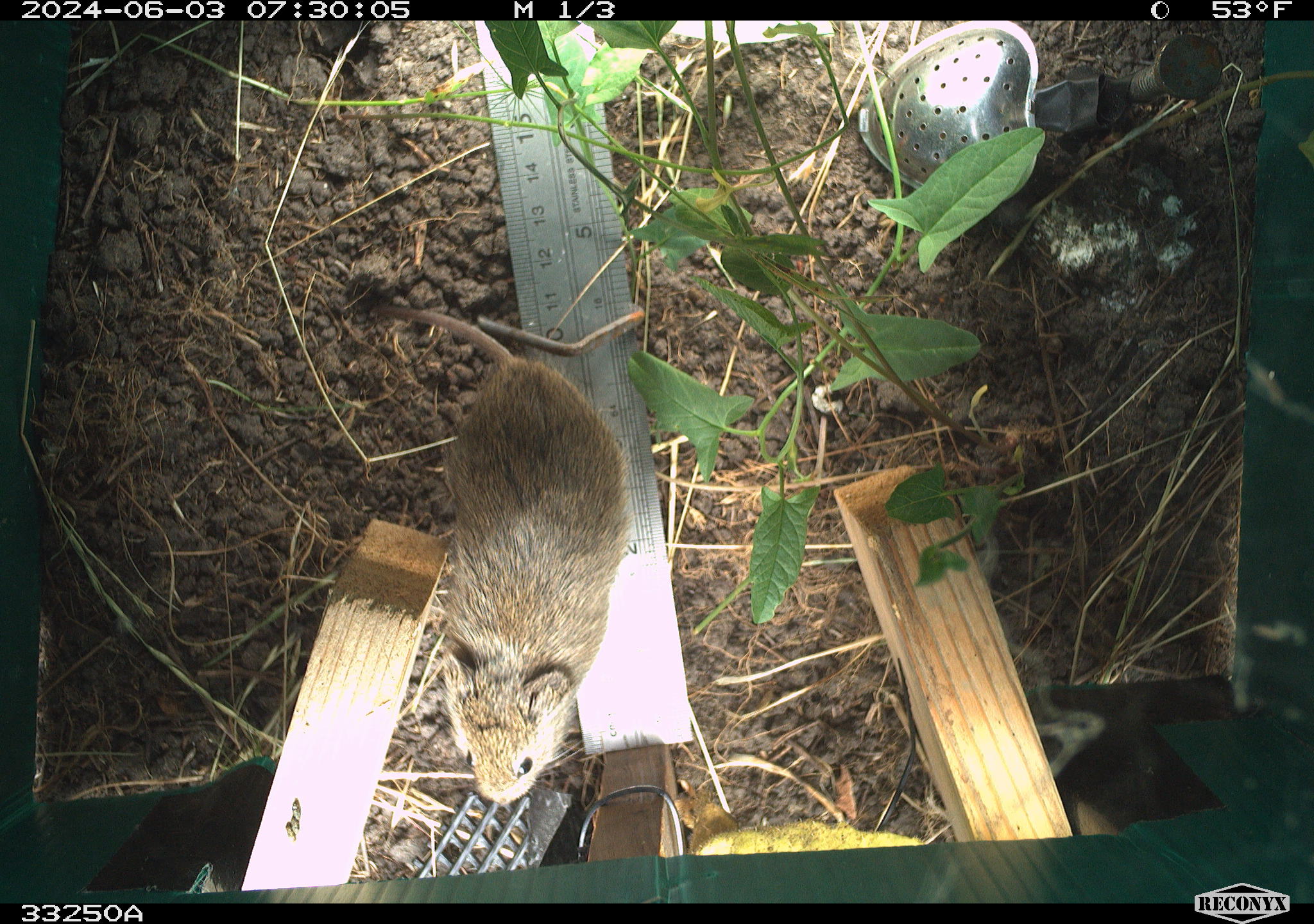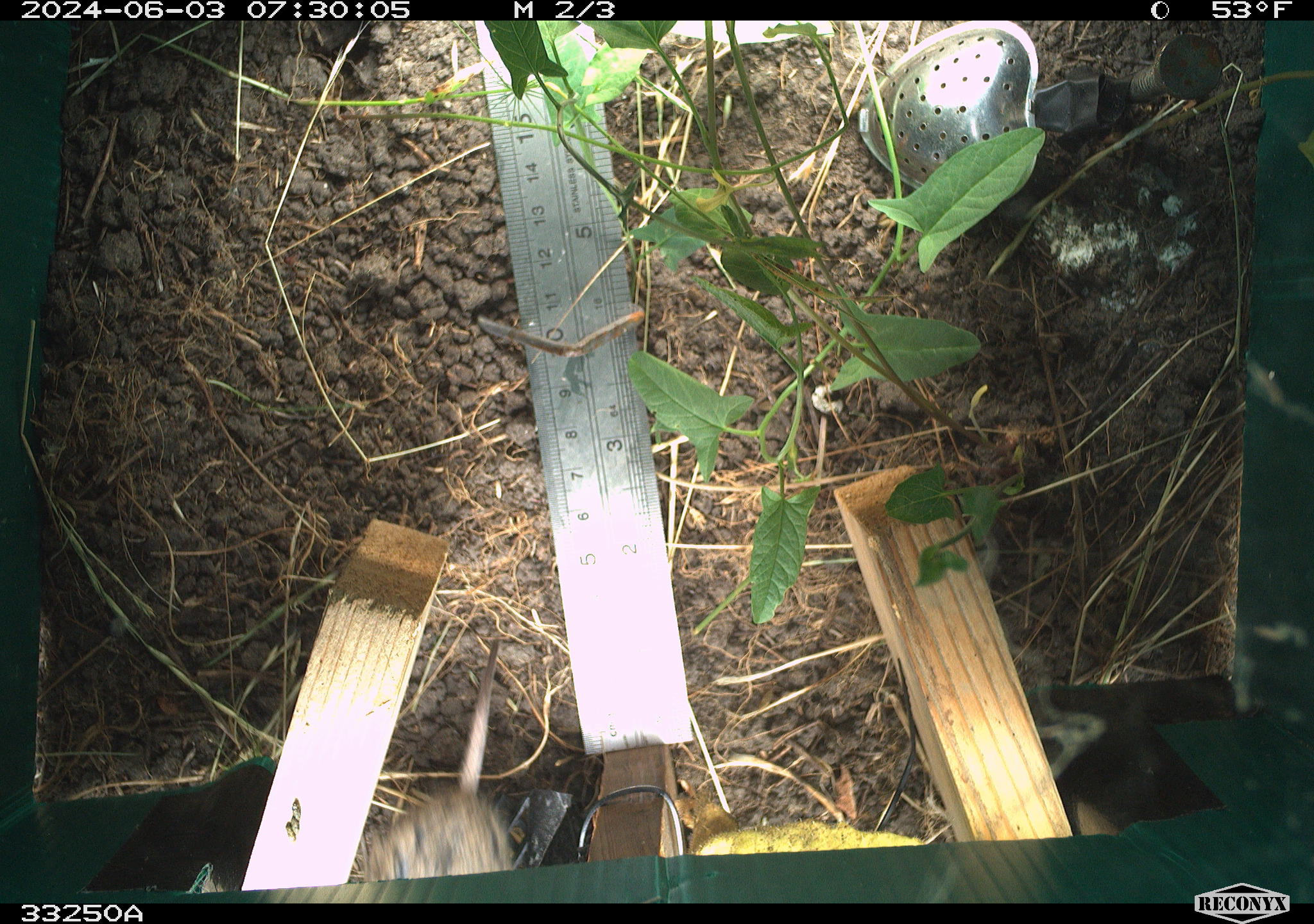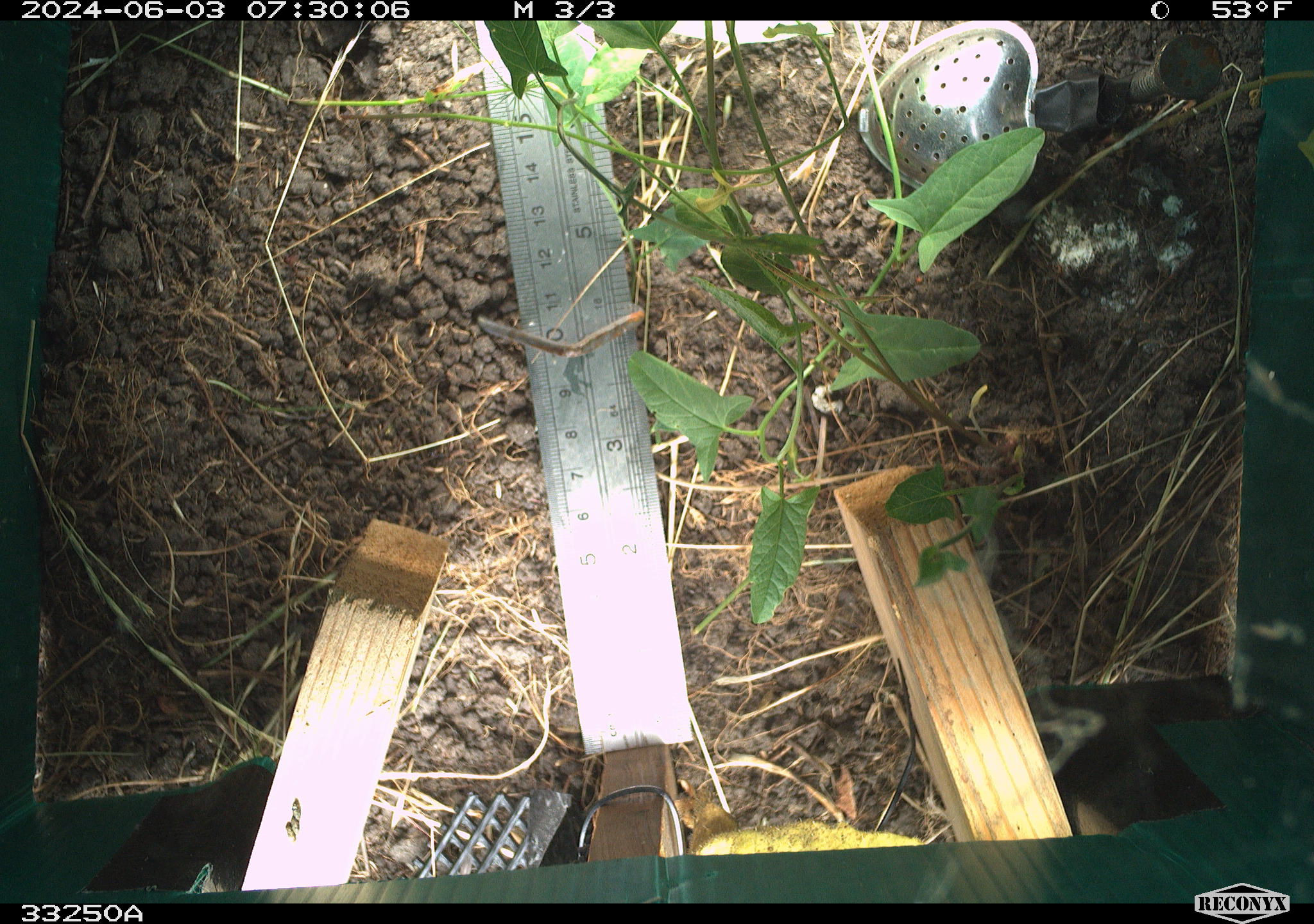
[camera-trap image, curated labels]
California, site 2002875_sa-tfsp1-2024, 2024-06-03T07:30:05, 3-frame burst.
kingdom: Animalia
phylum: Chordata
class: Mammalia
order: Rodentia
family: Cricetidae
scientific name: Arvicolinae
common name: voles, lemmings, and muskrats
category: arvicolinae subfamily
Arvicolinae subfamily (voles, lemmings, and muskrats) (Arvicolinae).